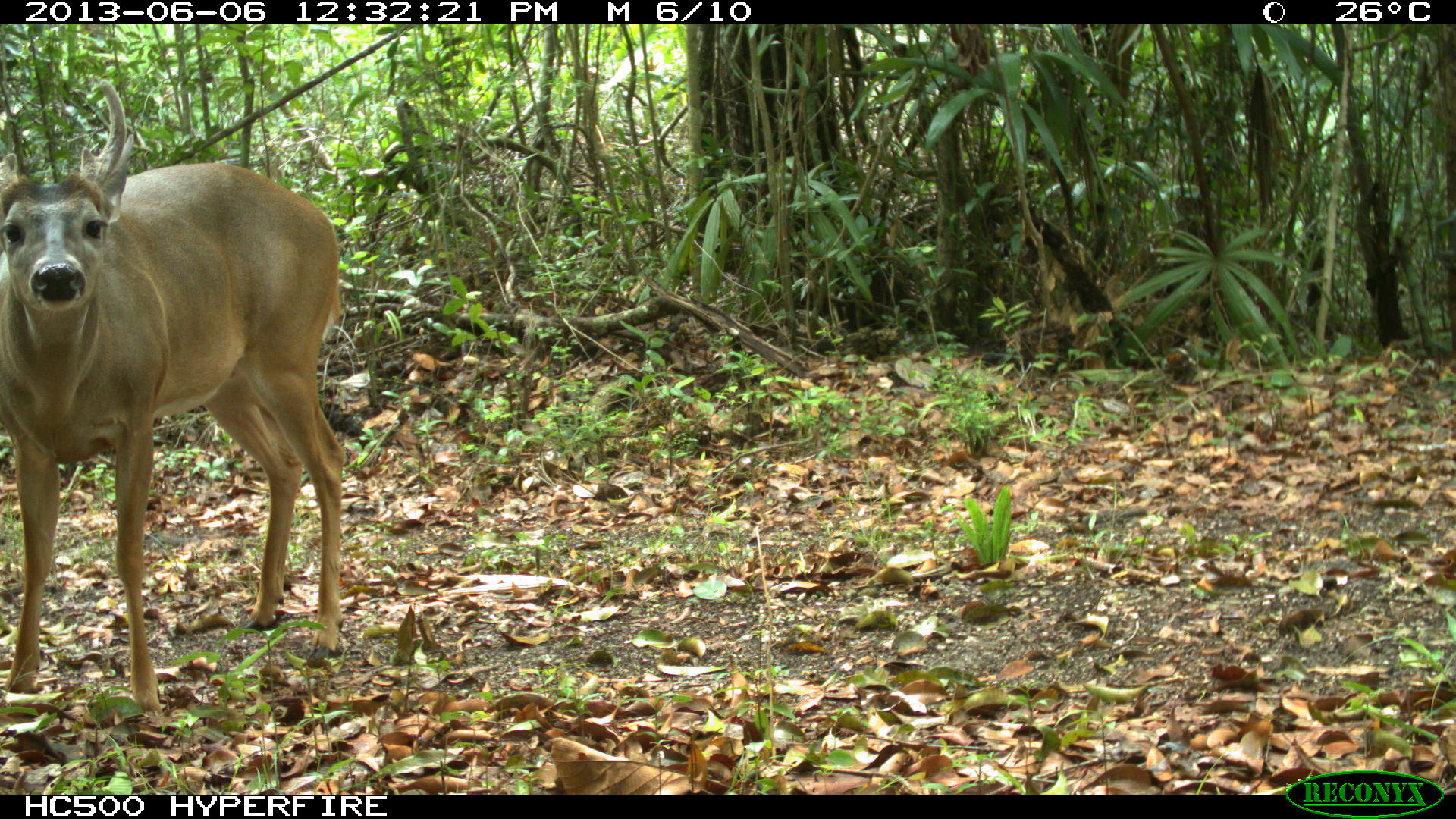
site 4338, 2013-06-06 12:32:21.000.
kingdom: Animalia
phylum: Chordata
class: Mammalia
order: Artiodactyla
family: Cervidae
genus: Odocoileus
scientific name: Odocoileus virginianus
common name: white-tailed deer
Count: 1.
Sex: male.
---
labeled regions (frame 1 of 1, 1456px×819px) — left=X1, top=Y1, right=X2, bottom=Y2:
odocoileus virginianus: left=1, top=78, right=346, bottom=724